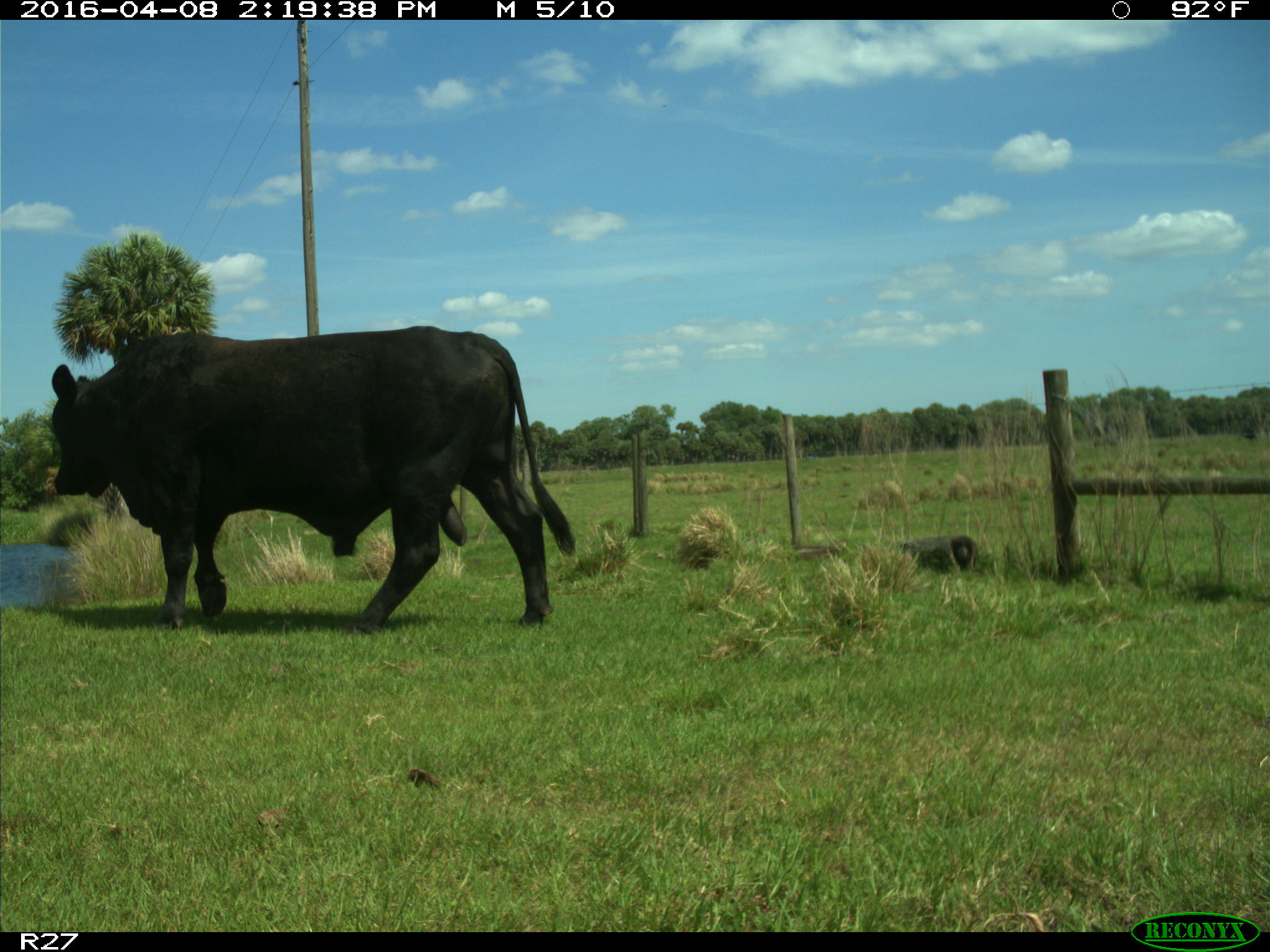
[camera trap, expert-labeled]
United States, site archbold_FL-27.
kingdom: Animalia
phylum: Chordata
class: Mammalia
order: Artiodactyla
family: Bovidae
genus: Bos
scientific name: Bos taurus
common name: domestic cow